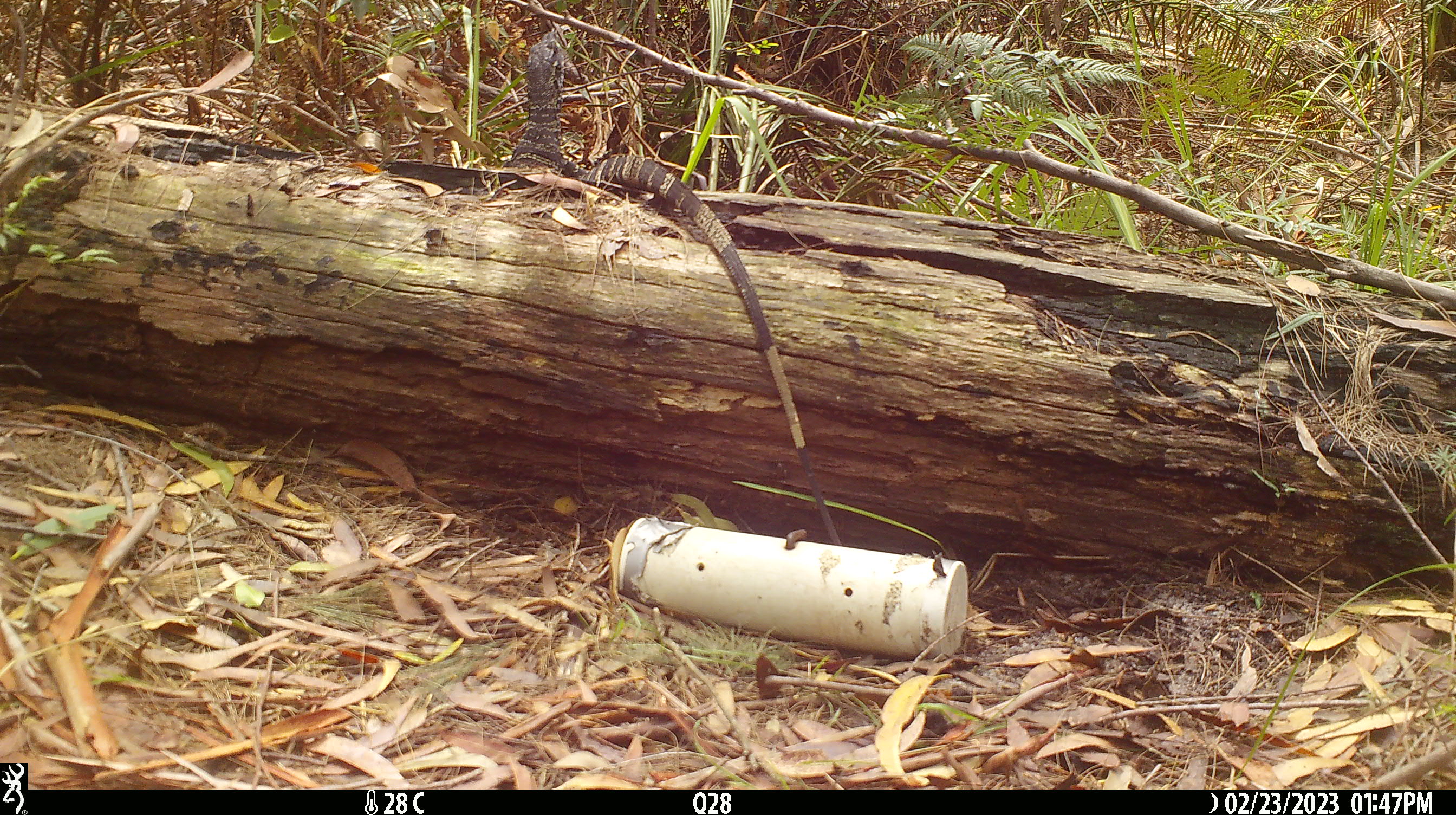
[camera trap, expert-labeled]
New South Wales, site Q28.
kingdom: Animalia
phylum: Chordata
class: Reptilia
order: Squamata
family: Varanidae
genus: Varanus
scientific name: Varanus varius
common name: lace monitor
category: goanna